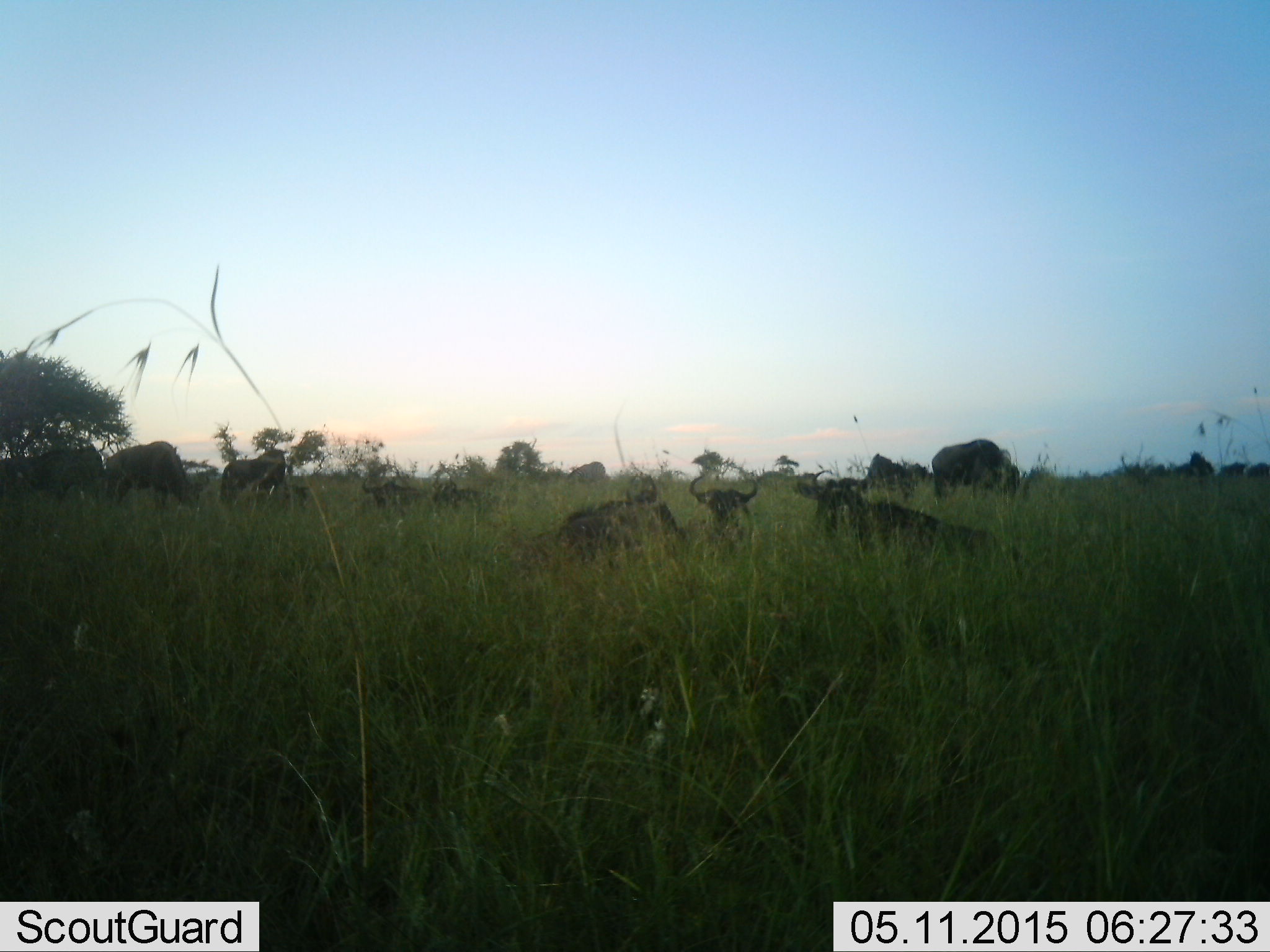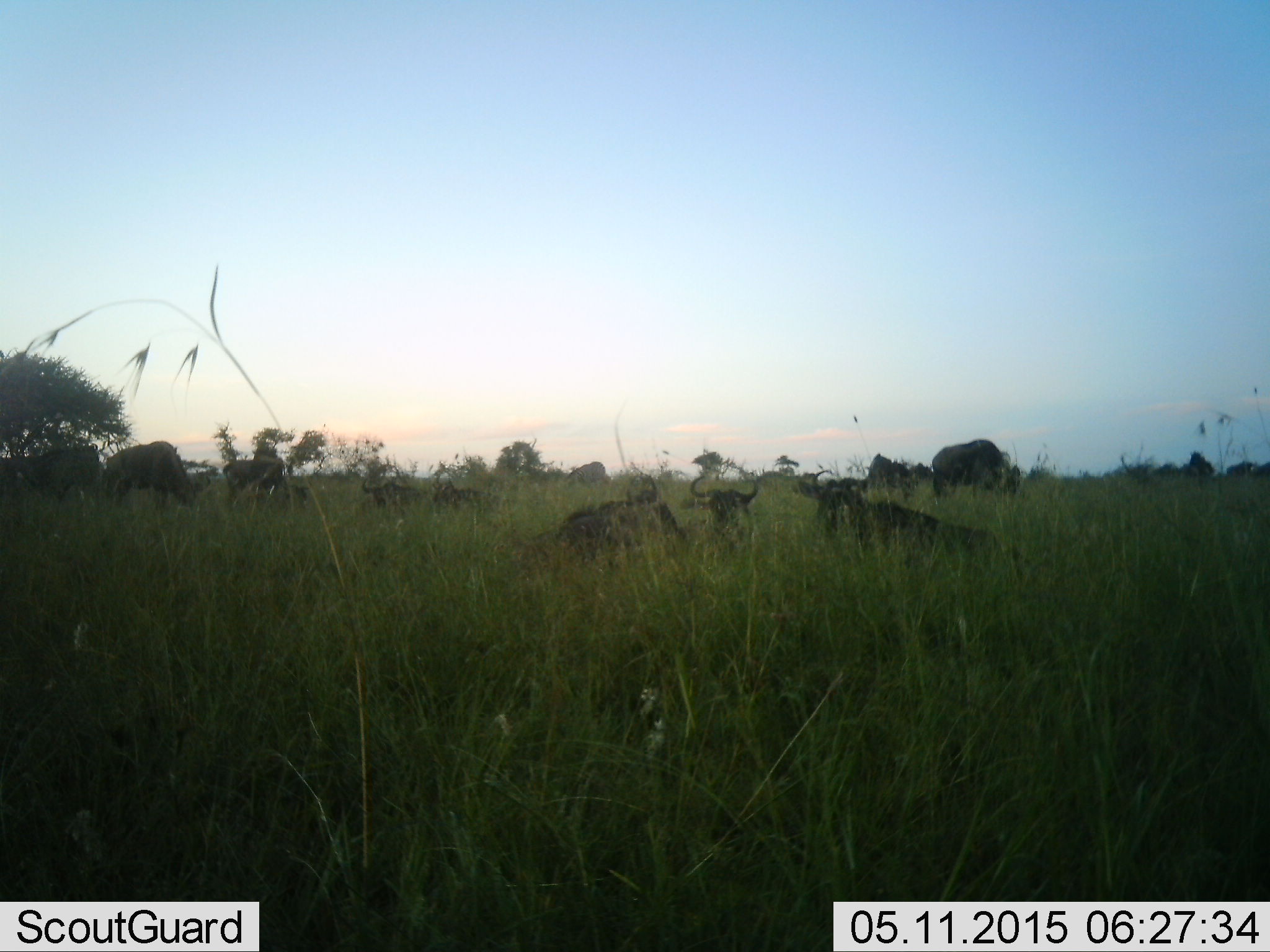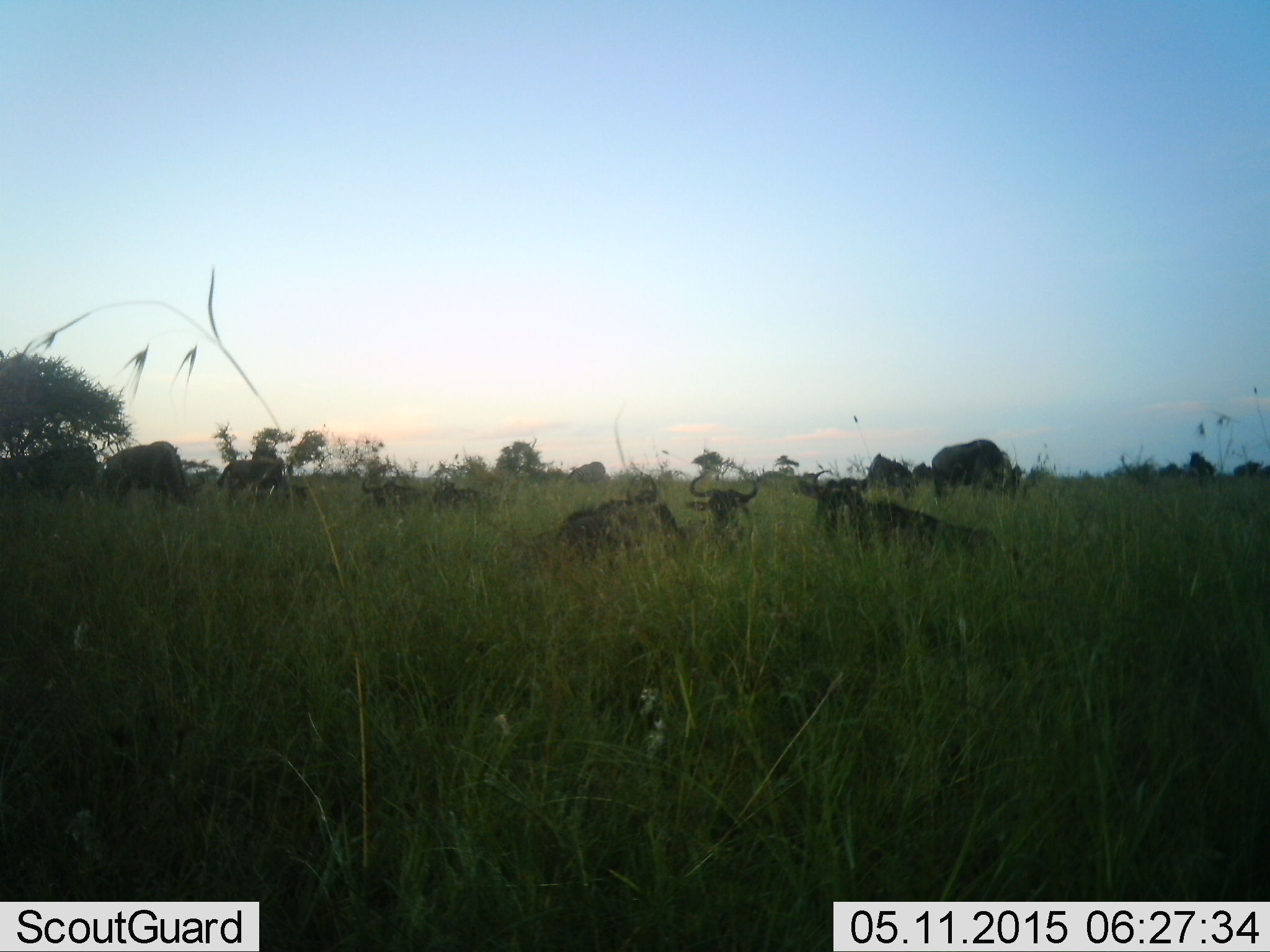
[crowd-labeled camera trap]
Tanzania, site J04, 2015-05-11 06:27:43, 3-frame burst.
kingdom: Animalia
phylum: Chordata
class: Mammalia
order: Artiodactyla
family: Bovidae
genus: Connochaetes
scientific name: Connochaetes taurinus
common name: blue wildebeest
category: wildebeest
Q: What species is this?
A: Wildebeest (blue wildebeest) (Connochaetes taurinus).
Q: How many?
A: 11-50.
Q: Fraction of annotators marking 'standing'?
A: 50%.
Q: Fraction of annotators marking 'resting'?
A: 100%.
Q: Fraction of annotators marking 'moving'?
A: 0%.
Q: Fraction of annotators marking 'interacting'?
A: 0%.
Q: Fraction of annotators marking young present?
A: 0%.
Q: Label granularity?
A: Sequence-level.